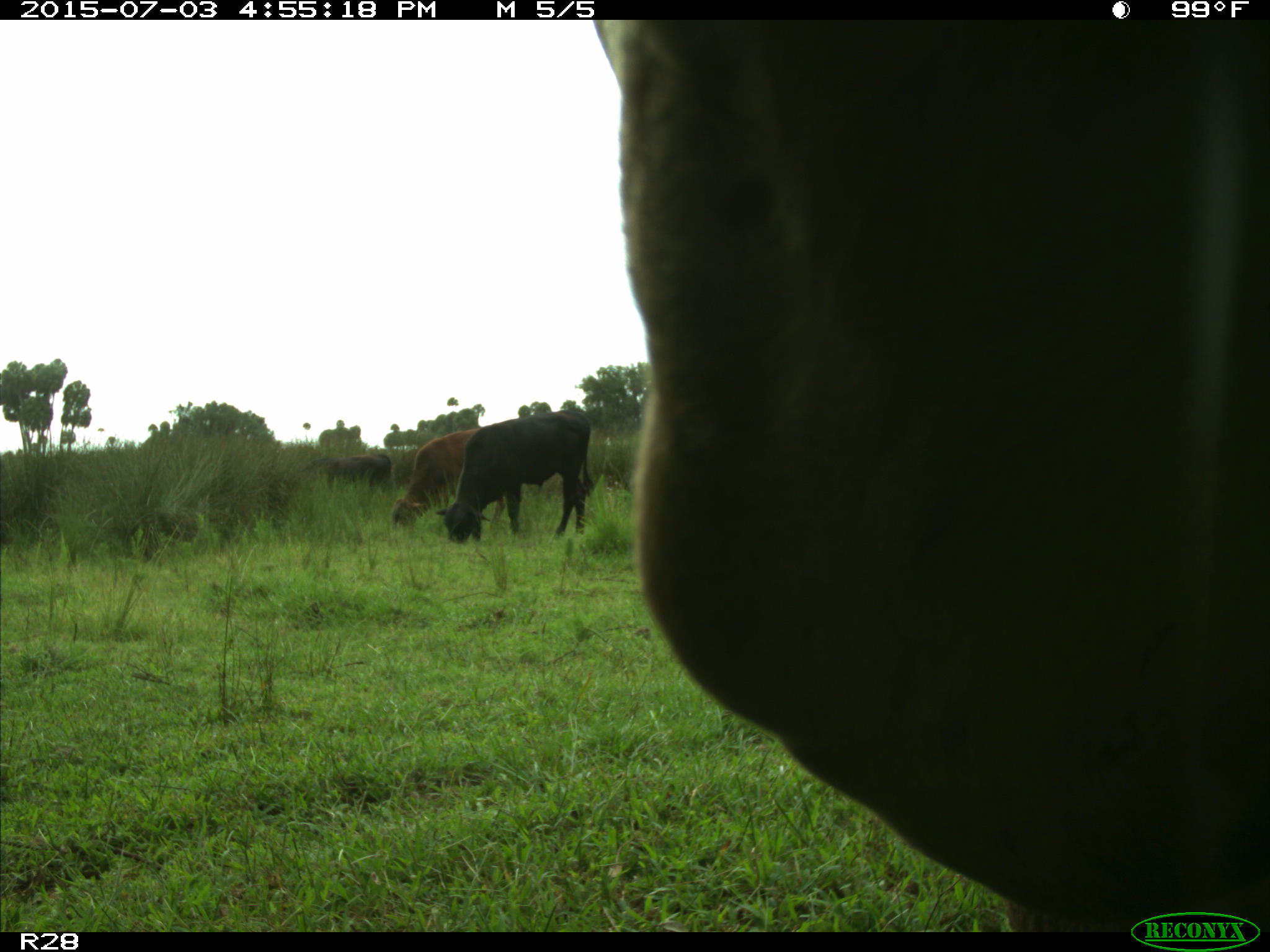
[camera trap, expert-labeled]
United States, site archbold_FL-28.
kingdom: Animalia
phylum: Chordata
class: Mammalia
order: Artiodactyla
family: Bovidae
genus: Bos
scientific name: Bos taurus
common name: domestic cow